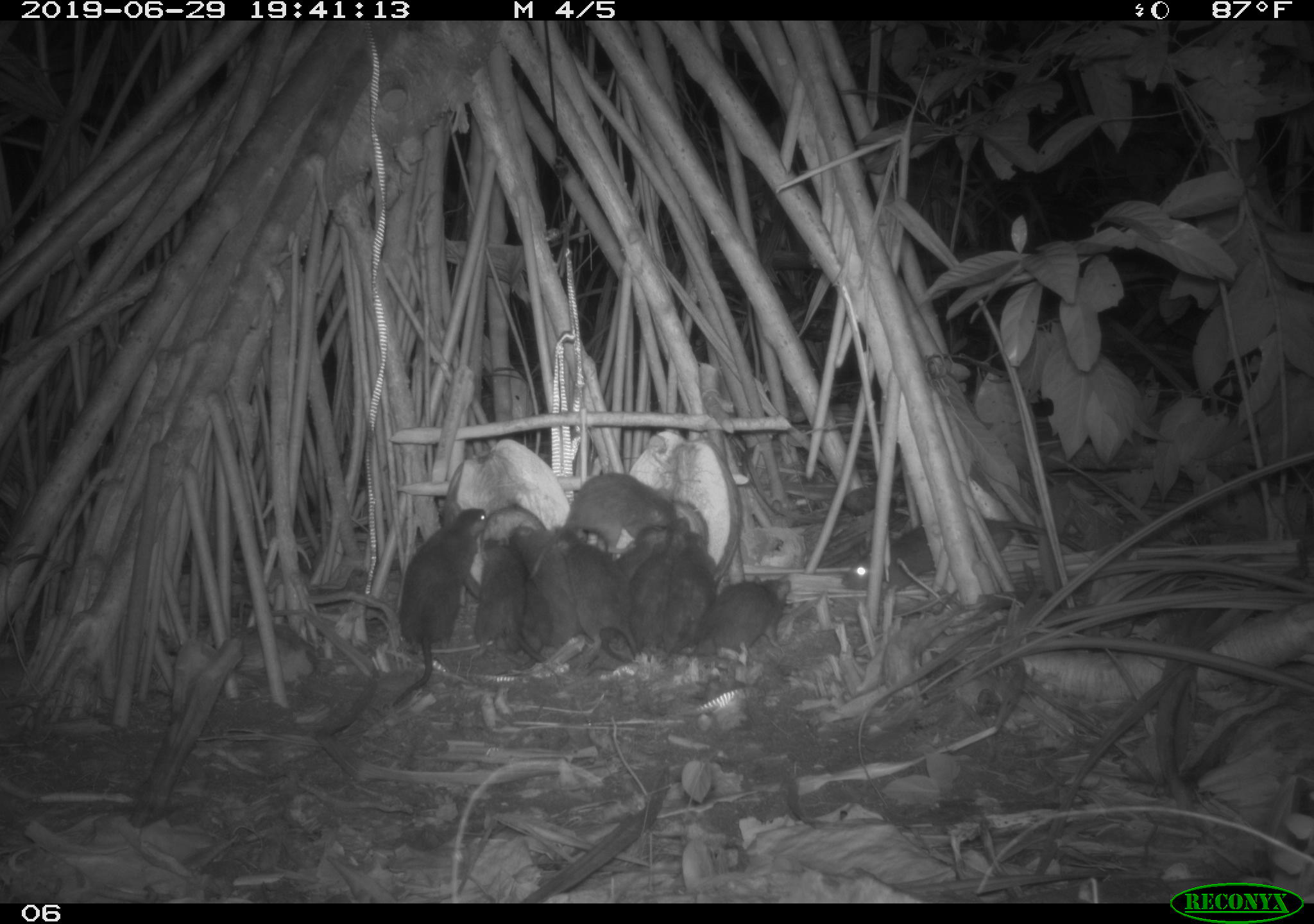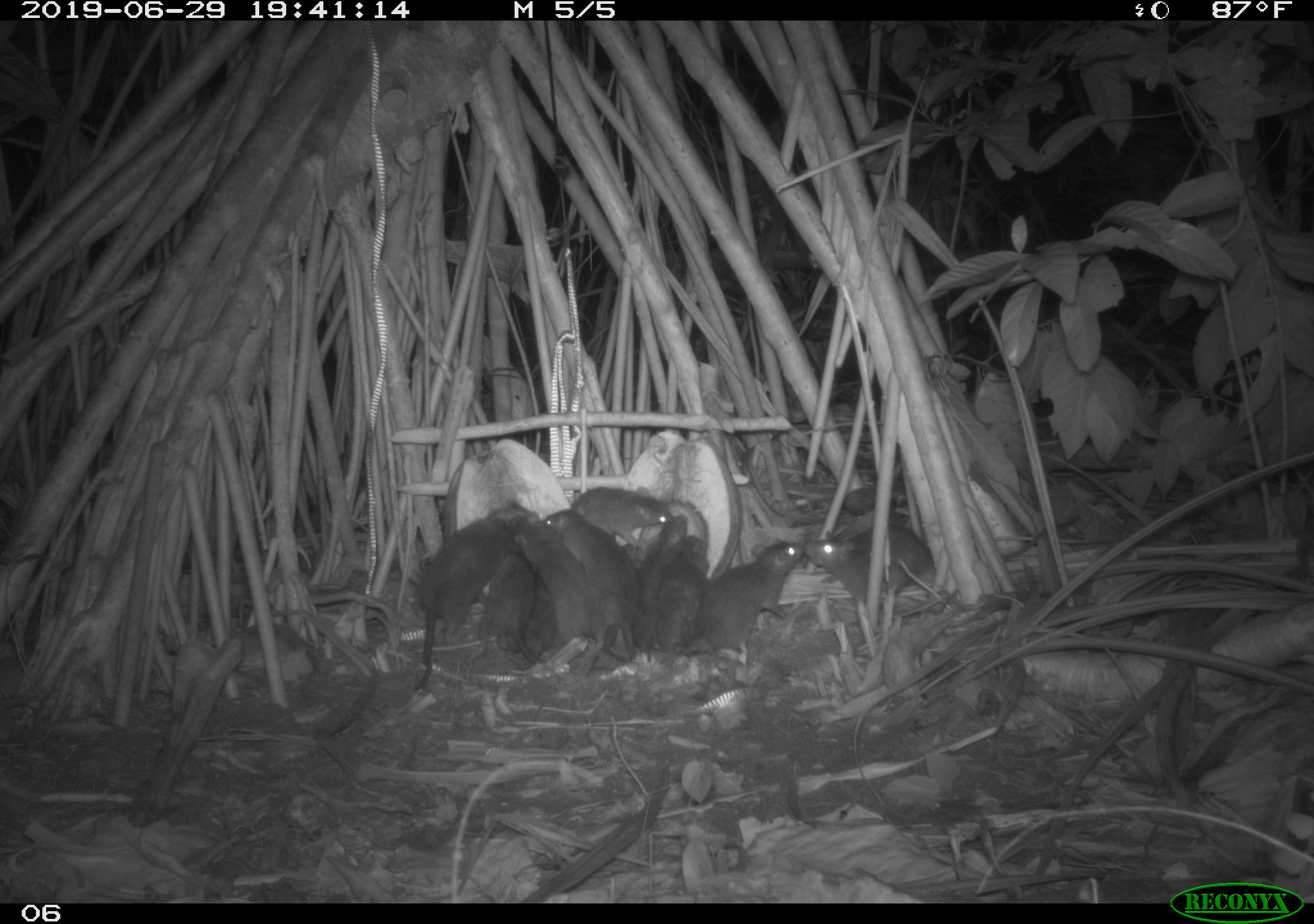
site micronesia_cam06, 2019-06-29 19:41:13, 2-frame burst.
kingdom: Animalia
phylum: Chordata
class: Mammalia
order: Rodentia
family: Muridae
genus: Rattus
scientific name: Rattus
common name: rat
Rat (Rattus).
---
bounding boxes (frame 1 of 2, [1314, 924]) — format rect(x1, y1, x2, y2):
rat: rect(836, 509, 1093, 607); rect(387, 499, 491, 711); rect(554, 522, 642, 667); rect(665, 569, 799, 661); rect(505, 521, 583, 674); rect(587, 521, 667, 669); rect(556, 468, 681, 555); rect(635, 518, 689, 656); rect(470, 530, 527, 658); rect(674, 524, 720, 642)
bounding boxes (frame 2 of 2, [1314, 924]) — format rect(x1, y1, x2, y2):
rat: rect(403, 506, 523, 690); rect(543, 506, 650, 676); rect(508, 513, 596, 665); rect(696, 538, 808, 655); rect(804, 518, 943, 609); rect(629, 509, 692, 661); rect(569, 482, 682, 552); rect(657, 534, 711, 667); rect(478, 551, 530, 653); rect(523, 570, 565, 667)